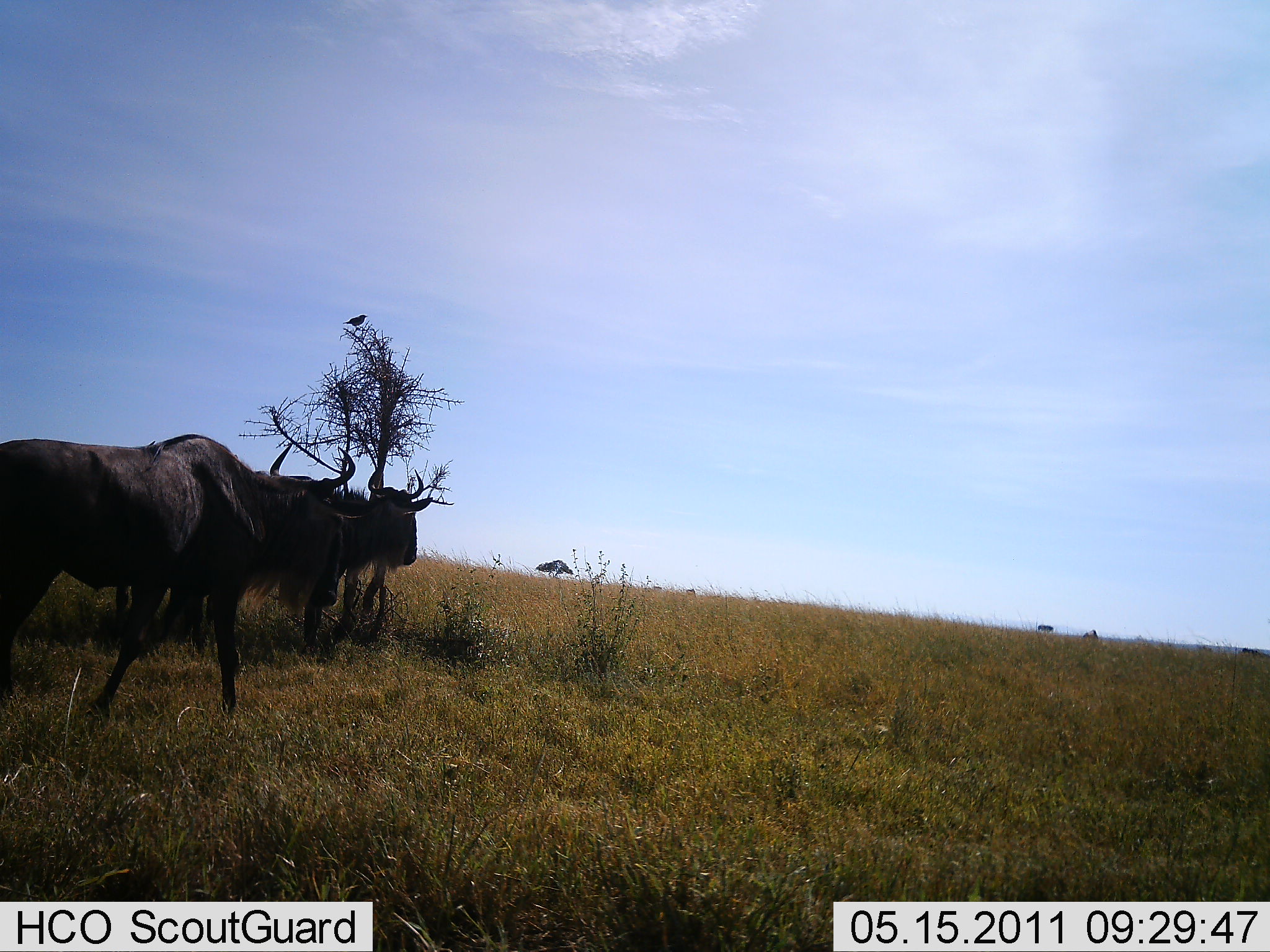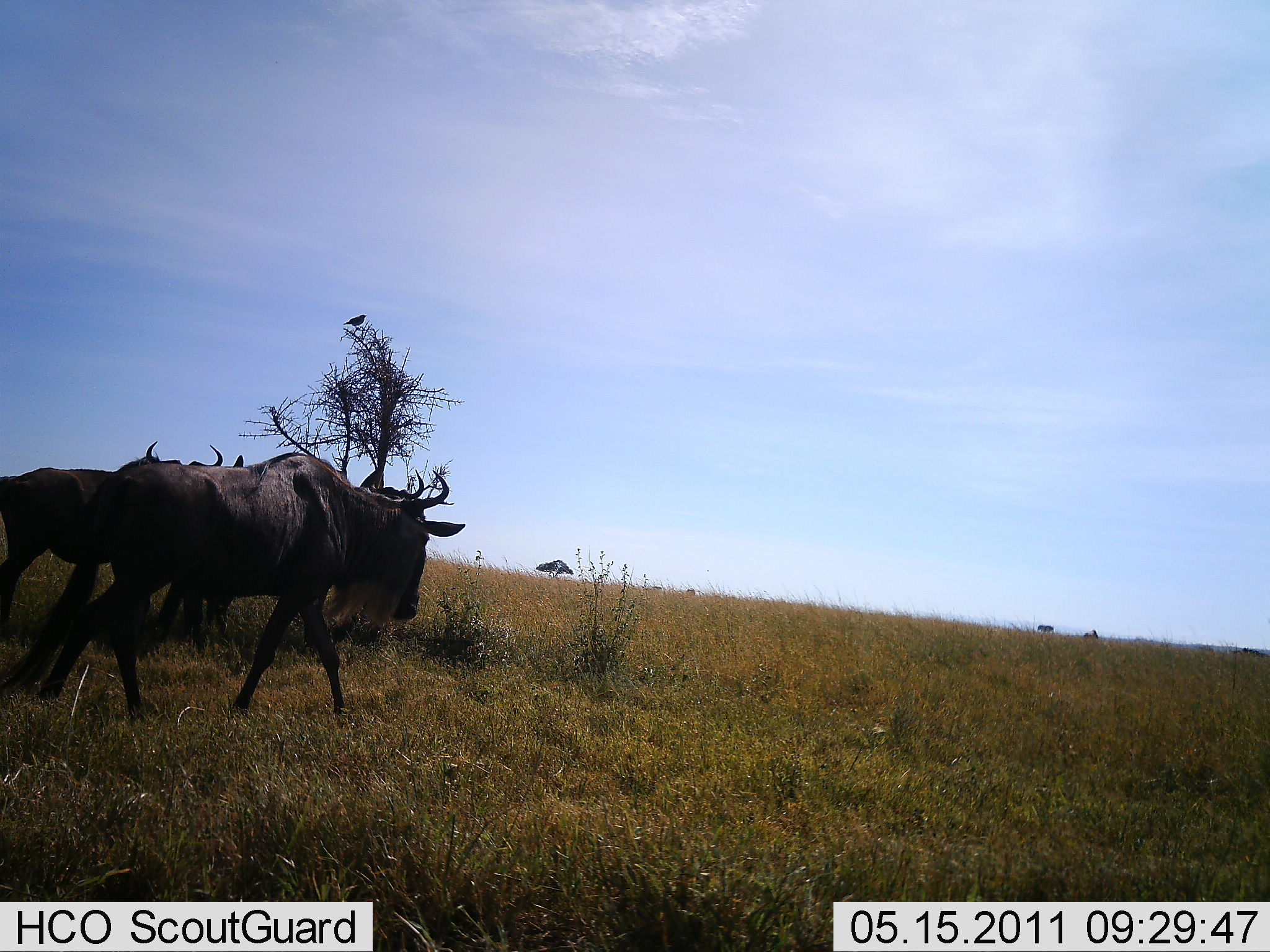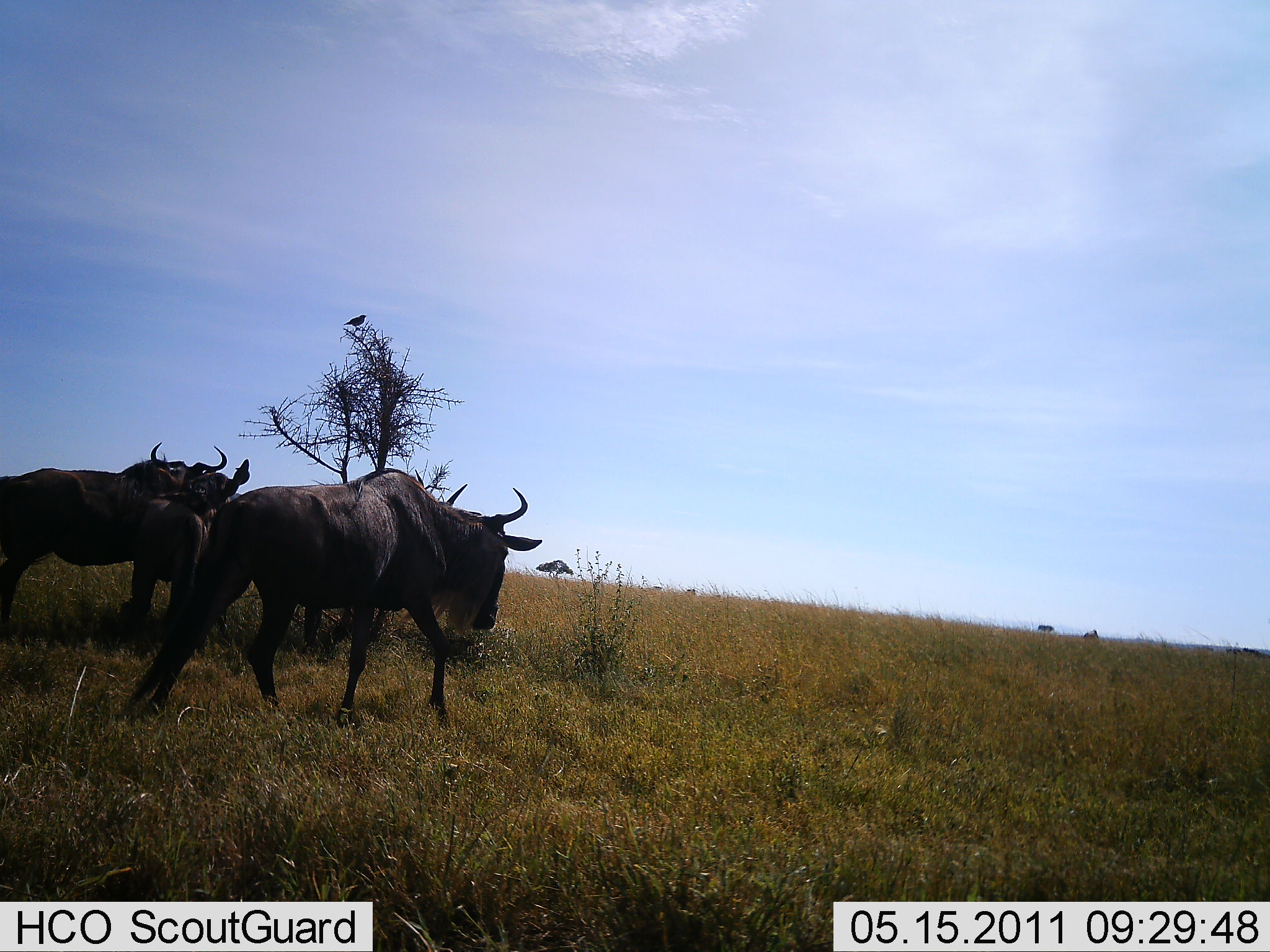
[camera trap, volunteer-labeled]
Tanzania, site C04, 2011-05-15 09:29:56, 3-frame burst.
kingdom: Animalia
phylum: Chordata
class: Mammalia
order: Artiodactyla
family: Bovidae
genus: Connochaetes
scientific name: Connochaetes taurinus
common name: blue wildebeest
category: wildebeest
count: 3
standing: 17%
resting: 0%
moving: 92%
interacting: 8%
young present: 0%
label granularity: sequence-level